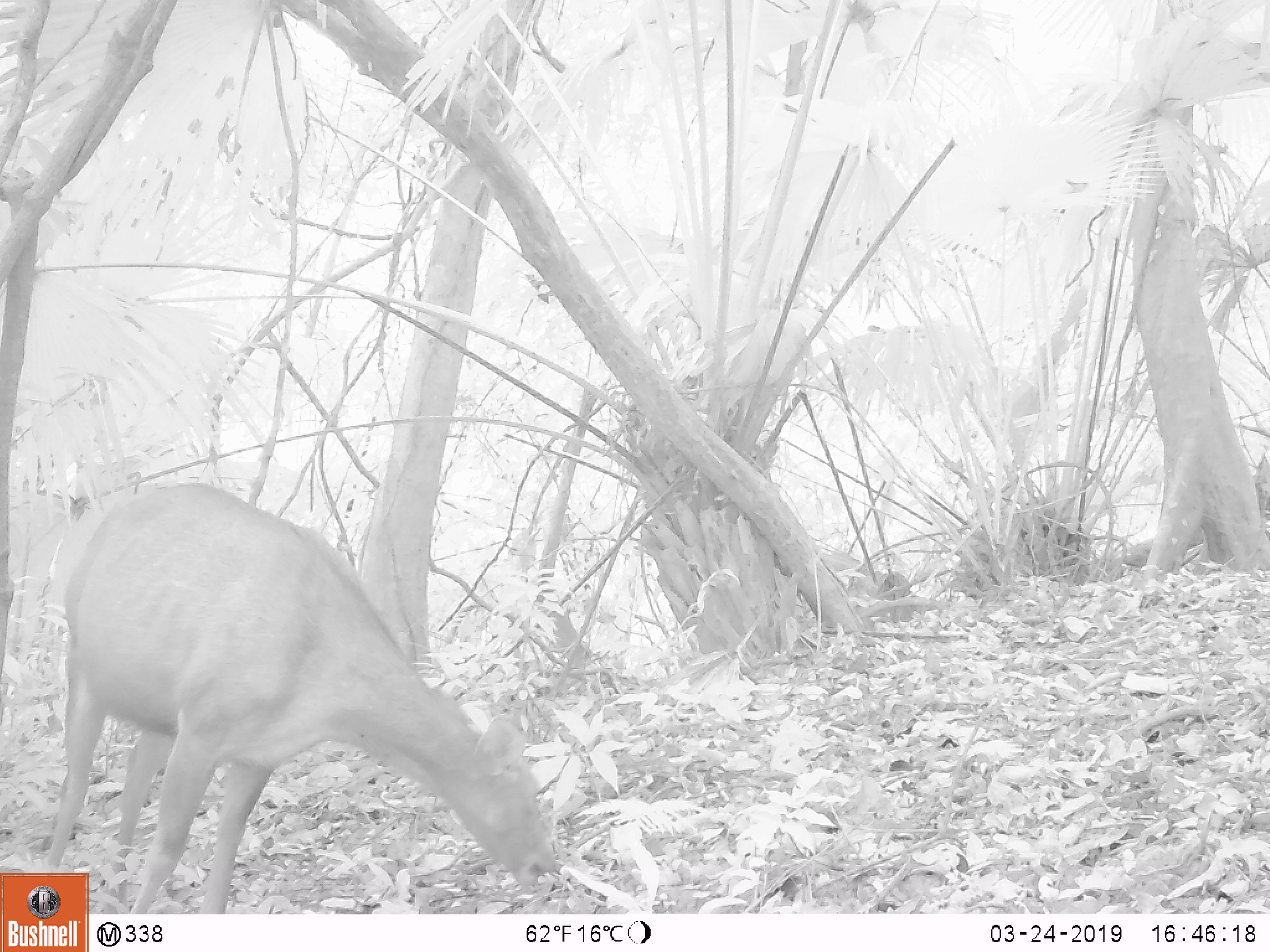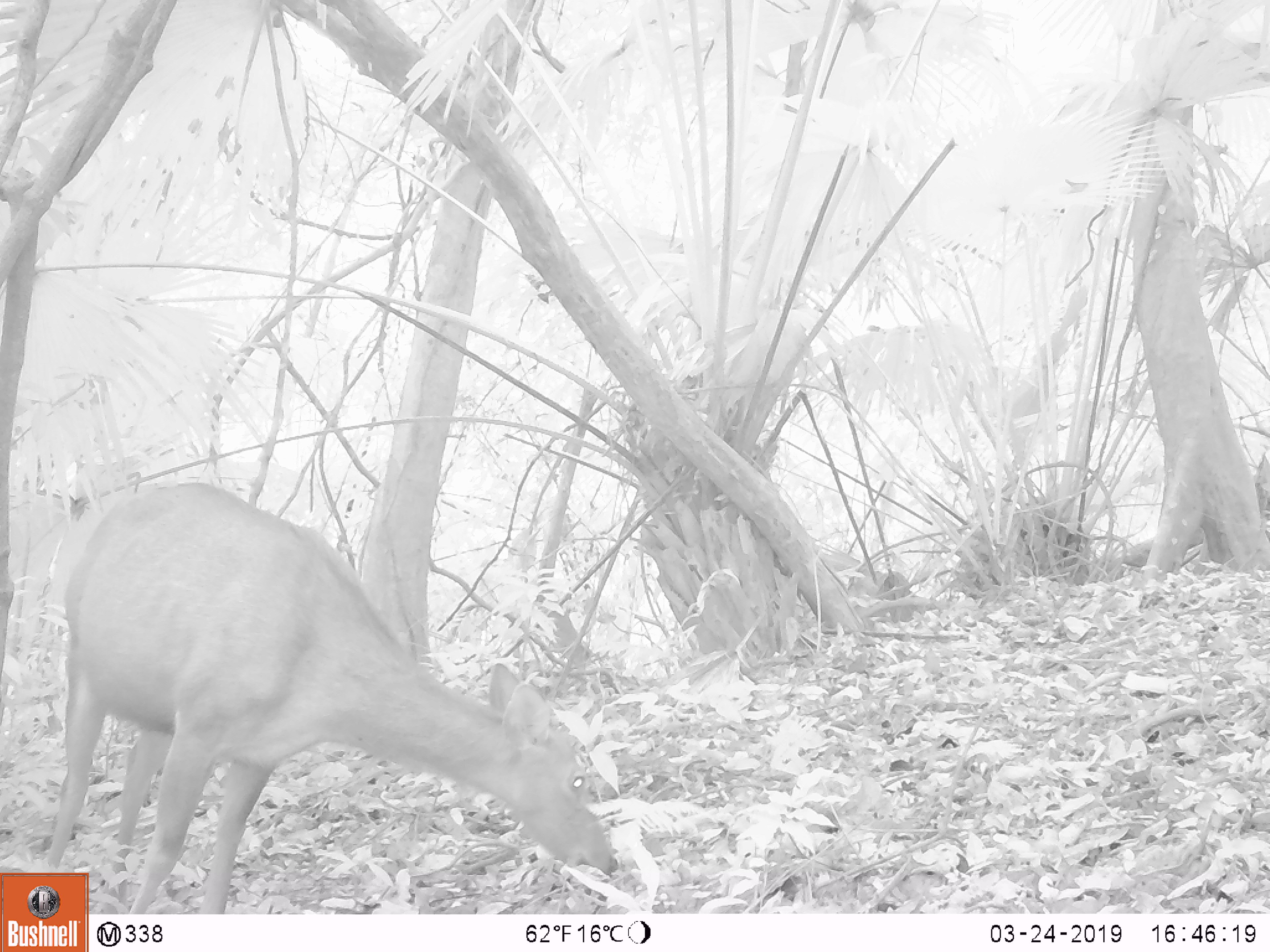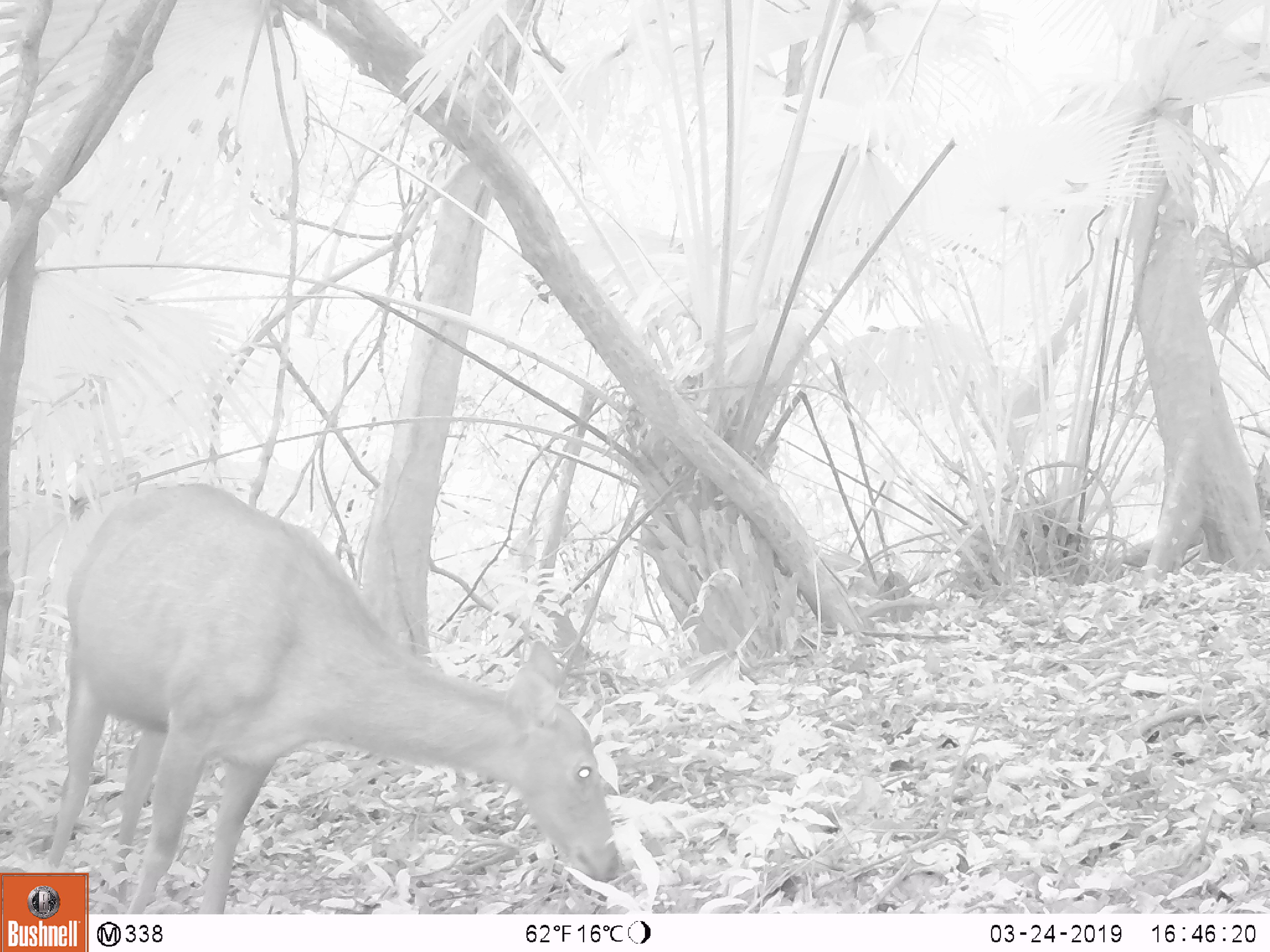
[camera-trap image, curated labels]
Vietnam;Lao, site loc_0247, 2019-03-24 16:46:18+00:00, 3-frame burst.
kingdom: Animalia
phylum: Chordata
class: Mammalia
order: Artiodactyla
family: Cervidae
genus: Rusa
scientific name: Rusa unicolor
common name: sambar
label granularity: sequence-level